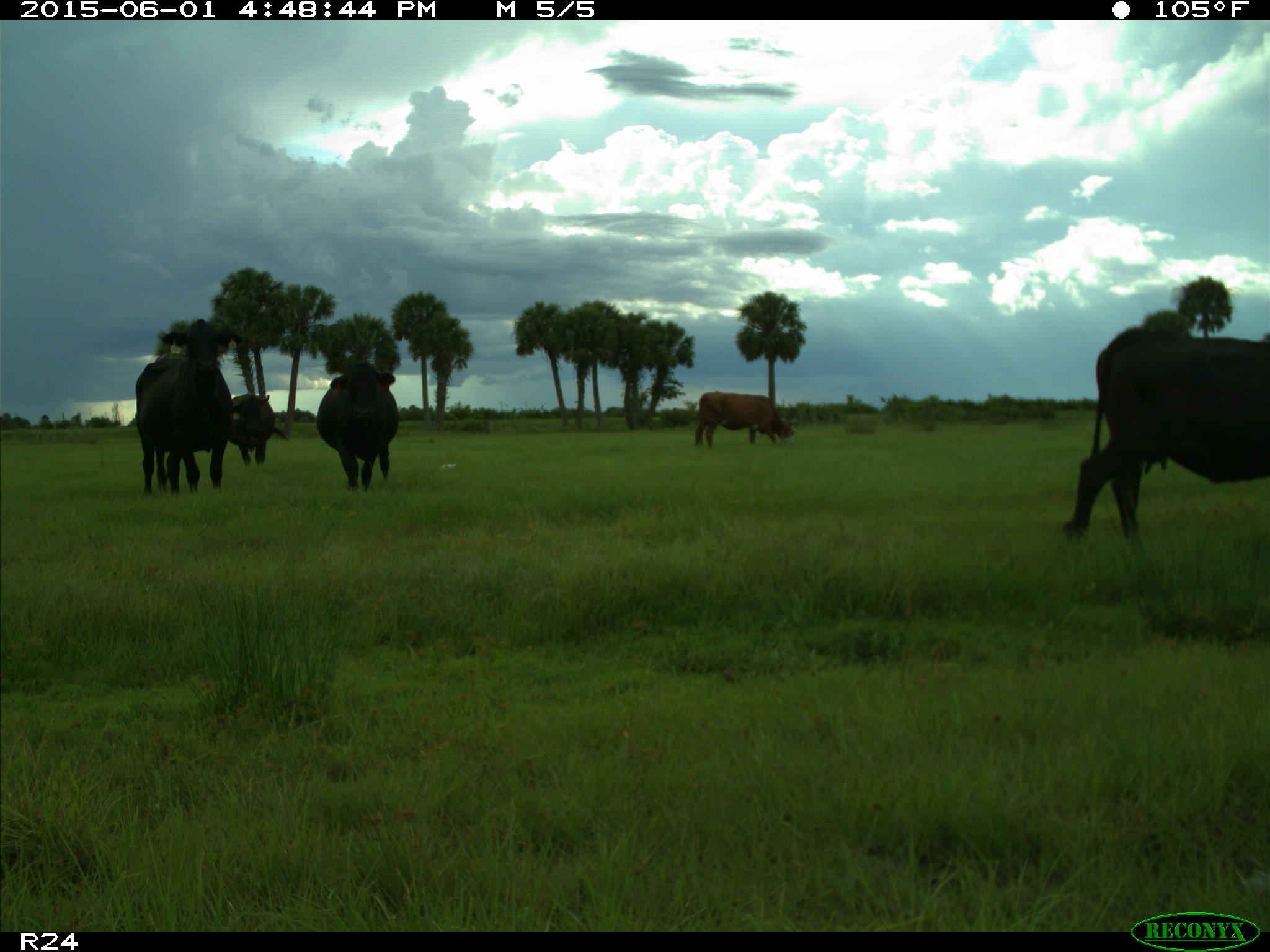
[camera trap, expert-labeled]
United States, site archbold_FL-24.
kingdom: Animalia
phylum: Chordata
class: Mammalia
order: Artiodactyla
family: Bovidae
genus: Bos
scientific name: Bos taurus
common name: domestic cow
Bos taurus (domestic cow).